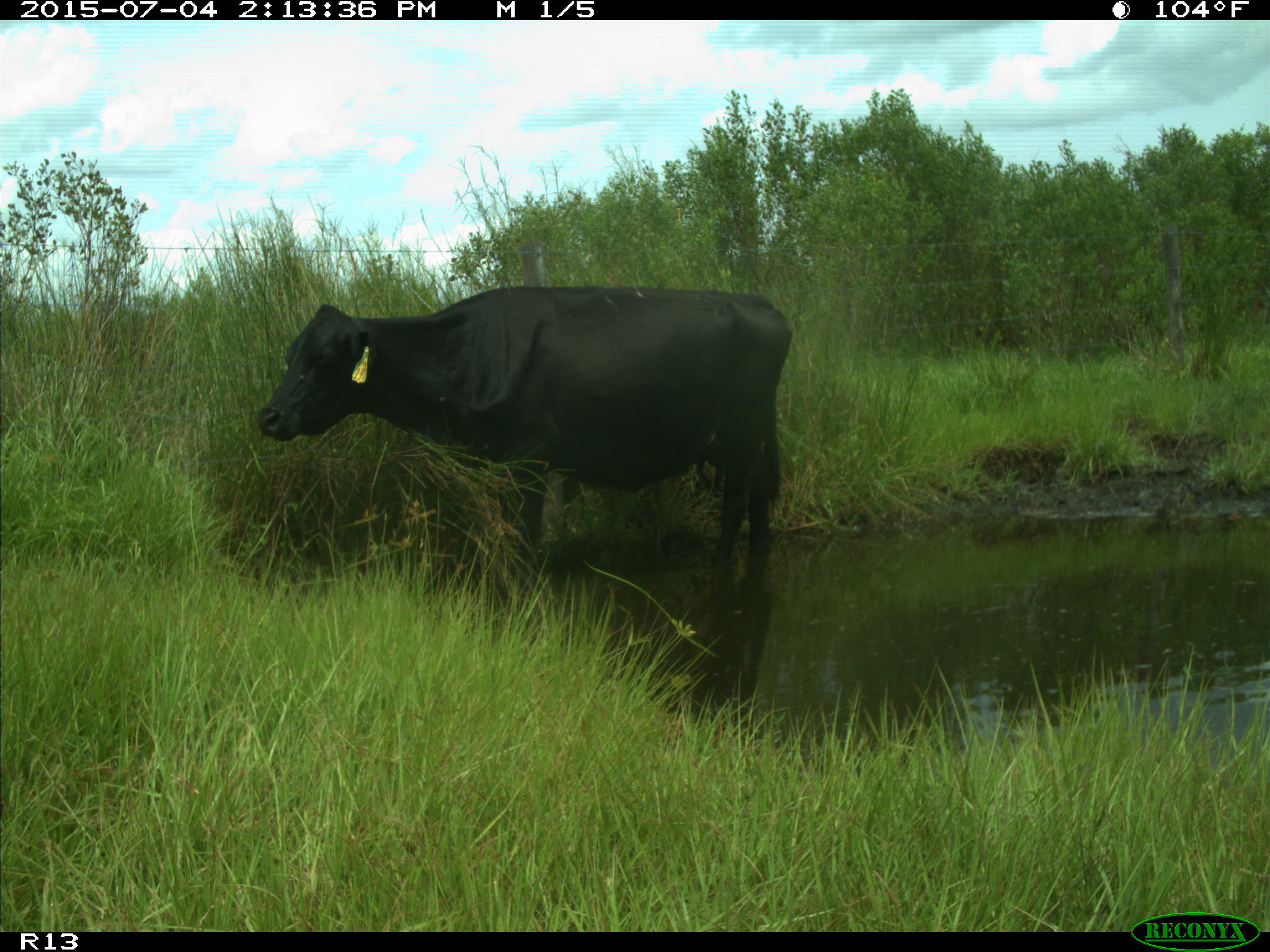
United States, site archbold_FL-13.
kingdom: Animalia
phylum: Chordata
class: Mammalia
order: Artiodactyla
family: Bovidae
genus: Bos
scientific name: Bos taurus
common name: domestic cow